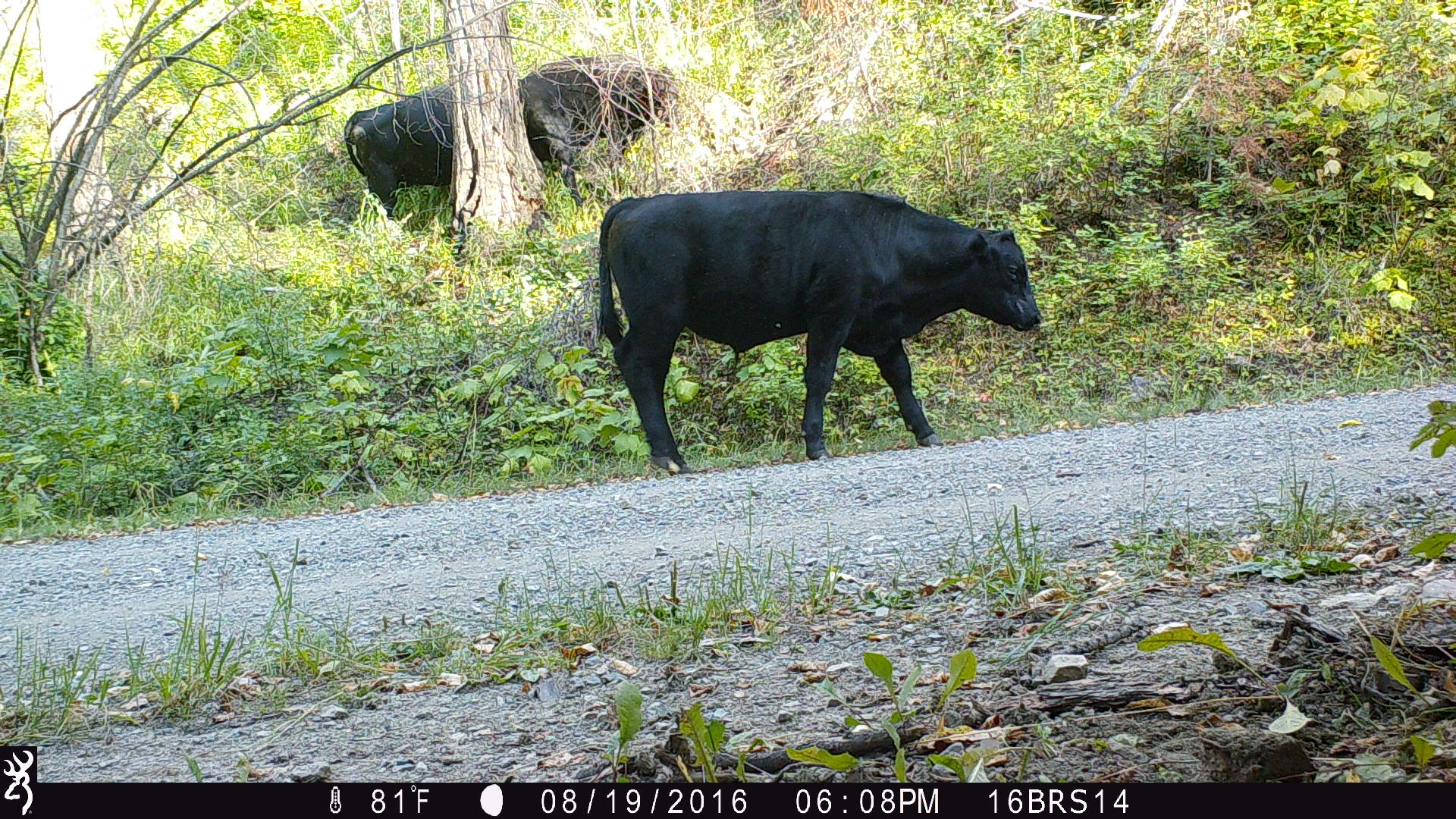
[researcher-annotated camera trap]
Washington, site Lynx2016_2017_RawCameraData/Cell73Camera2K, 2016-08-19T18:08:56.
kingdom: Animalia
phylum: Chordata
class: Mammalia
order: Artiodactyla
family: Bovidae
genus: Bos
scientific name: Bos taurus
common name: domestic cattle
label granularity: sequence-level